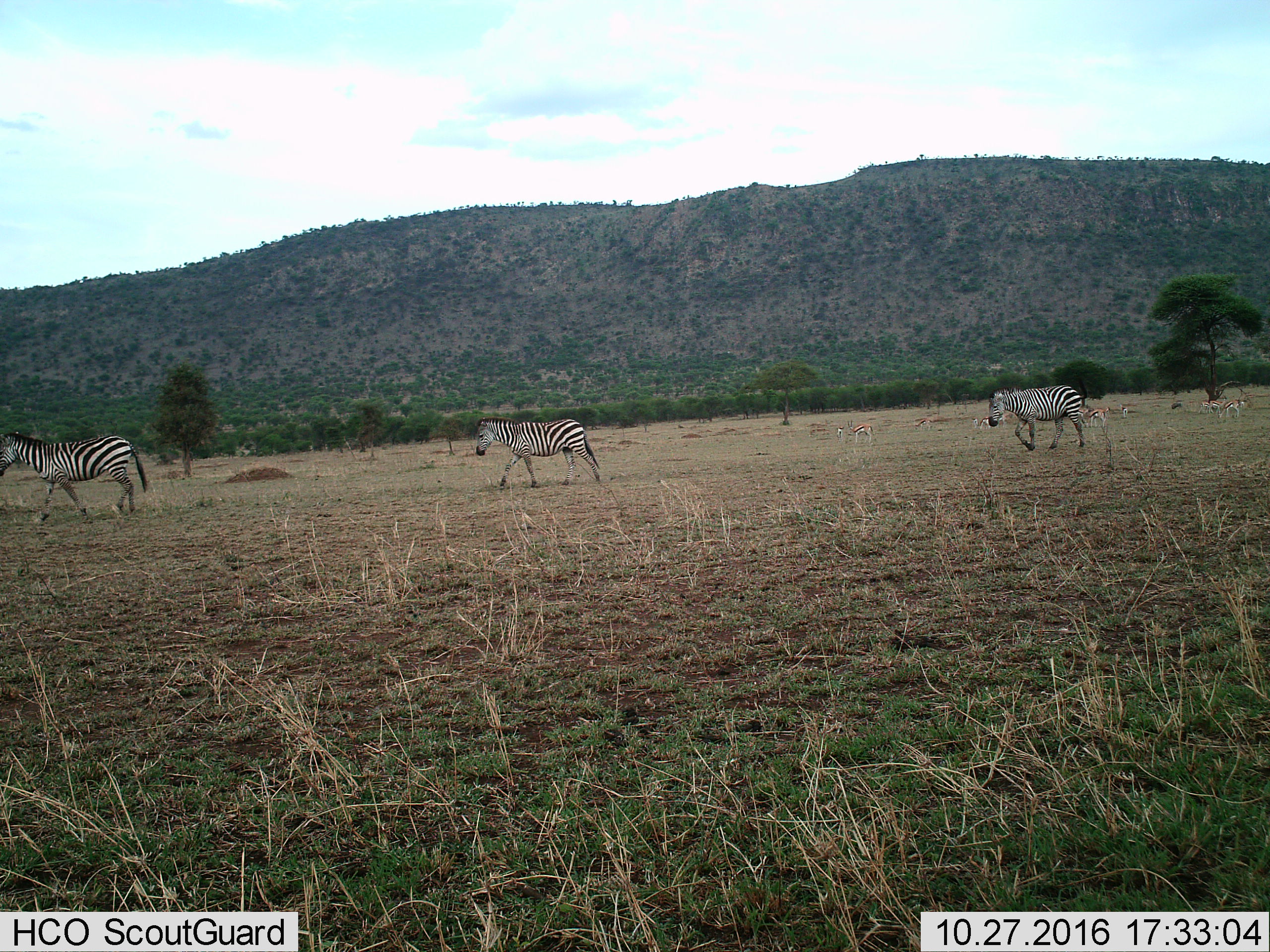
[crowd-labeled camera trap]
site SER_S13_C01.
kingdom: Animalia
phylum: Chordata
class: Mammalia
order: Perissodactyla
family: Equidae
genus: Equus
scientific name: Equus quagga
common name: plains zebra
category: zebraplains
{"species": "zebraplains (plains zebra) (Equus quagga)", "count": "3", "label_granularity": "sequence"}